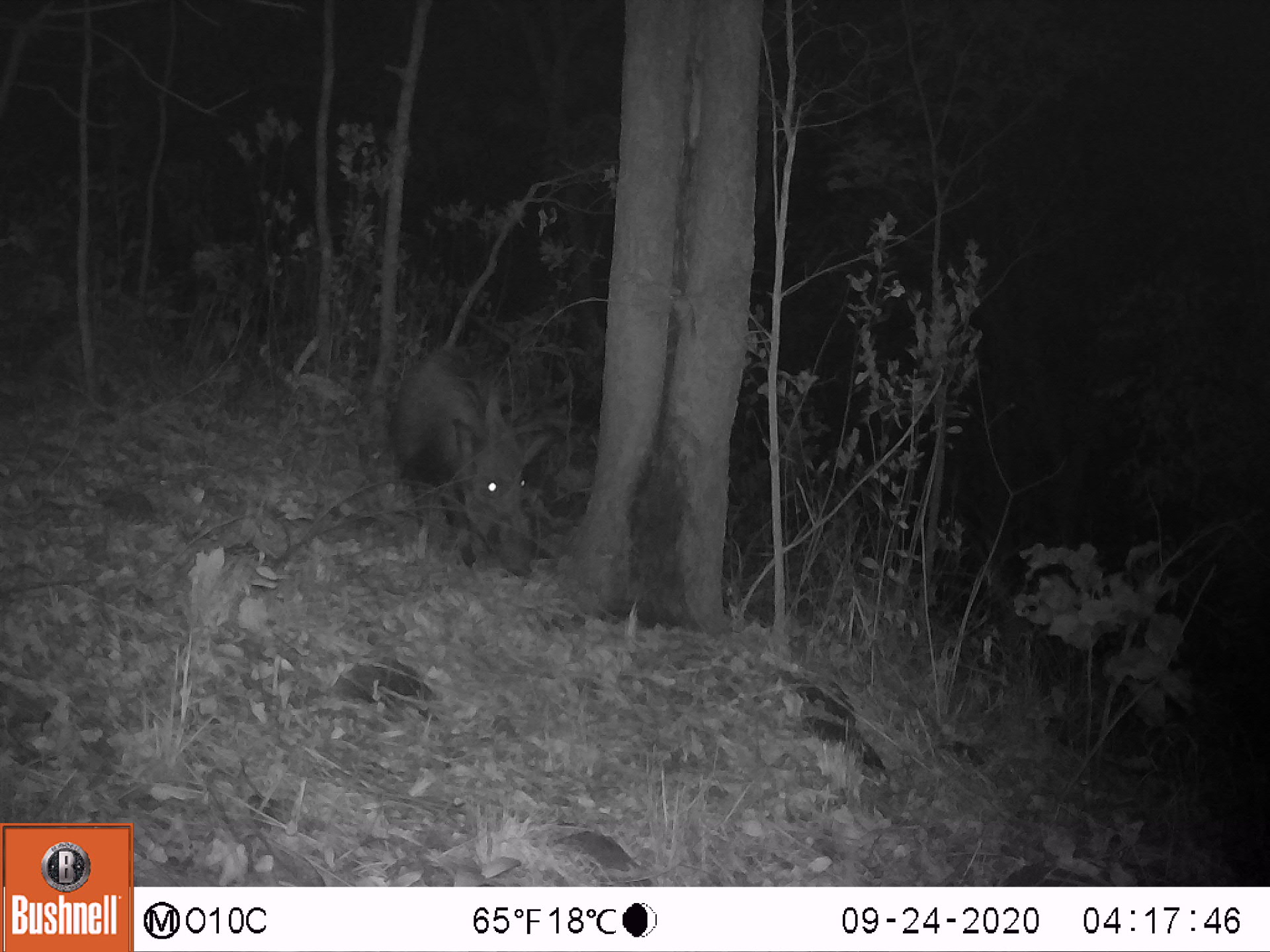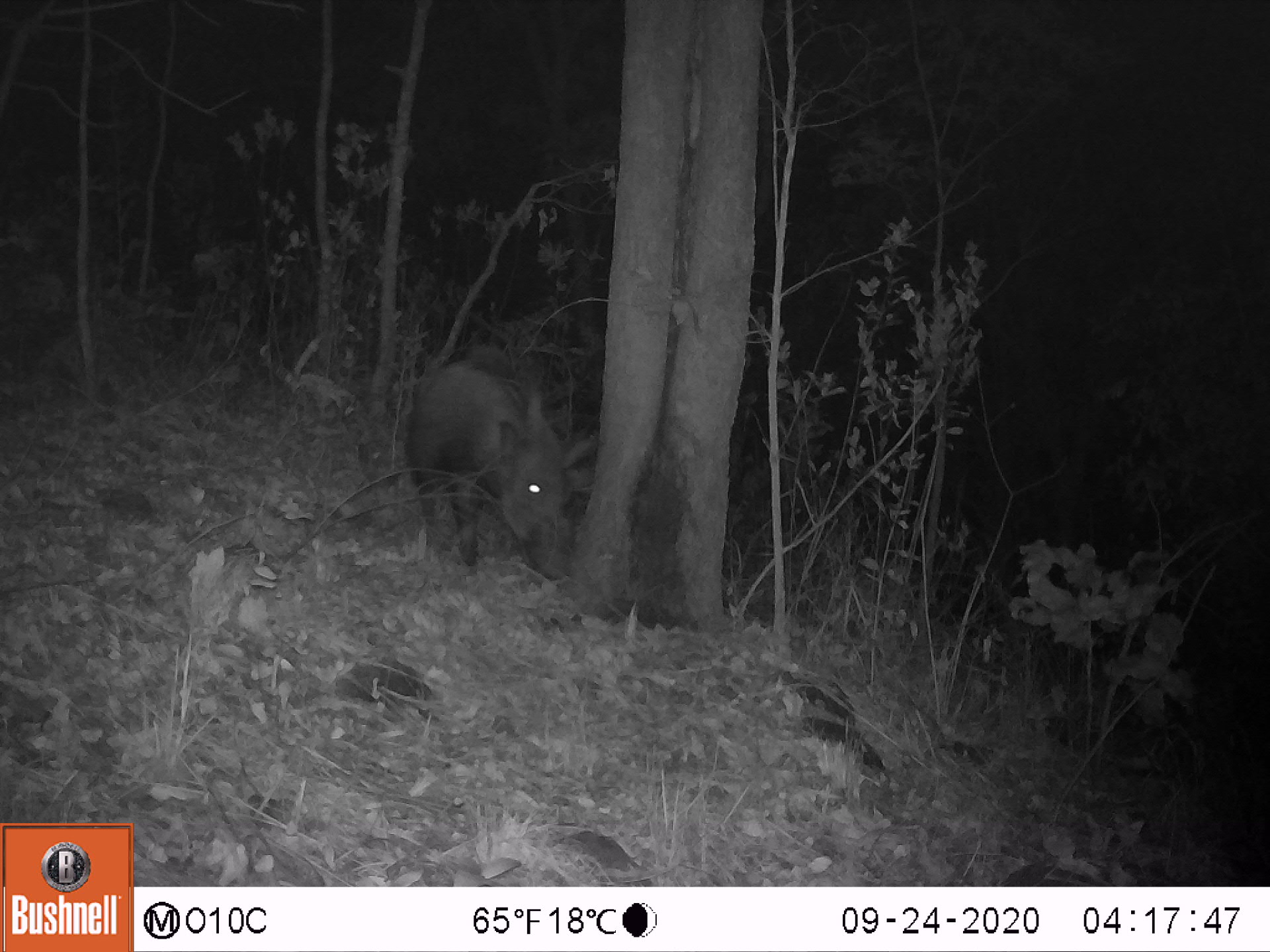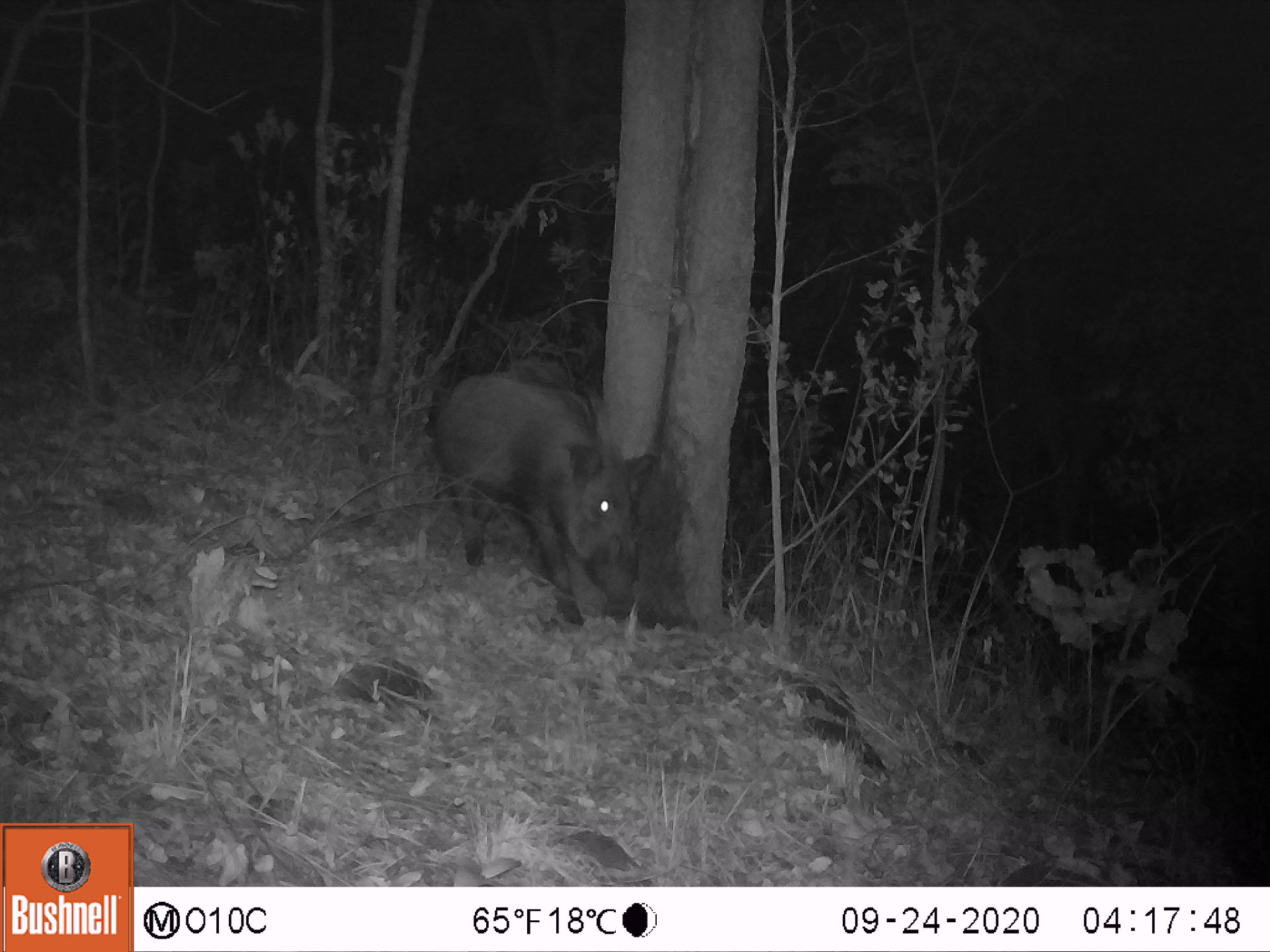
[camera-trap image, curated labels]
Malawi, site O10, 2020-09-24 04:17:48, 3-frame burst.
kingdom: Animalia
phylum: Chordata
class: Mammalia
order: Artiodactyla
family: Suidae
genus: Potamochoerus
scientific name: Potamochoerus larvatus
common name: bushpig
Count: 1.